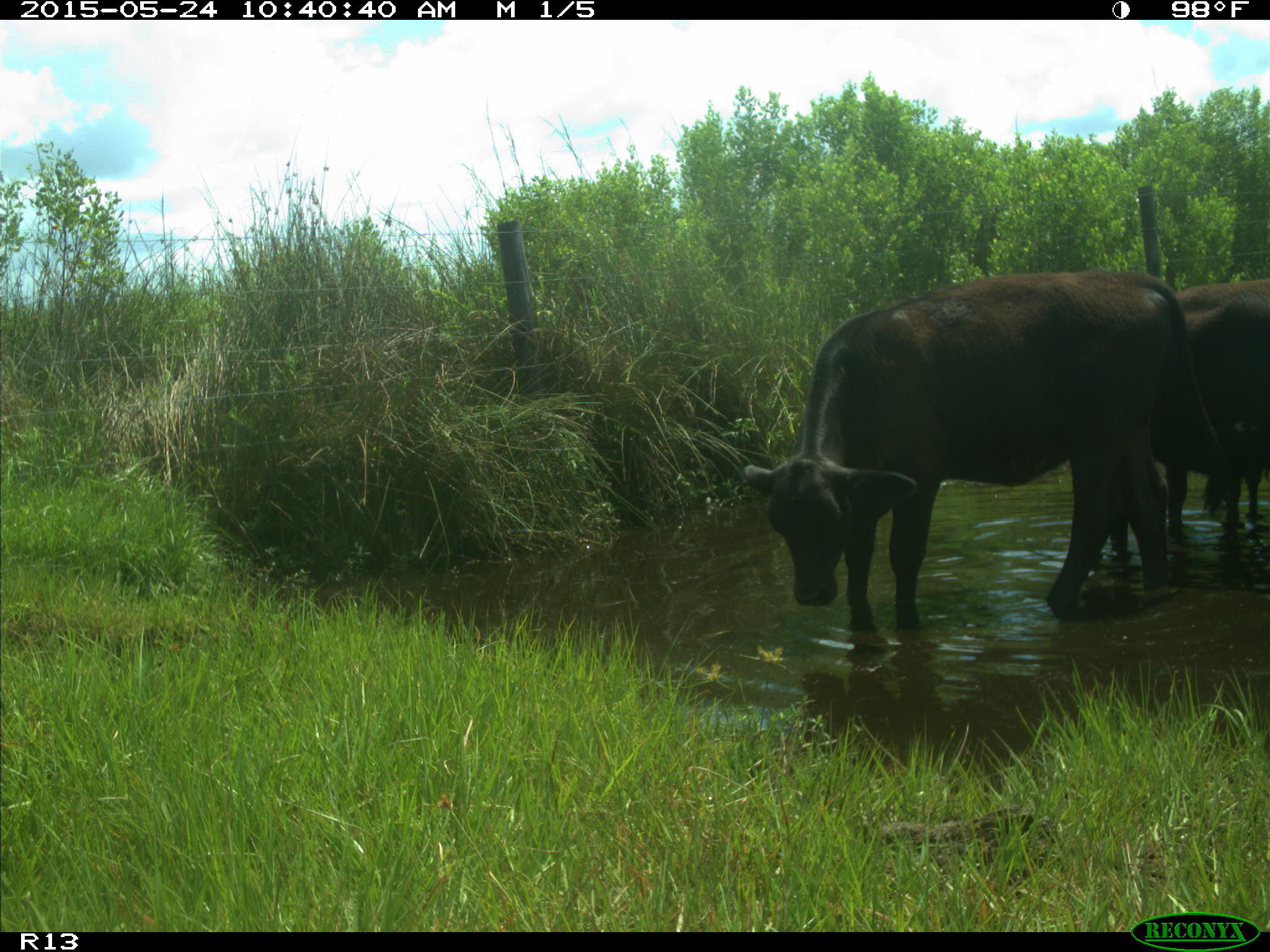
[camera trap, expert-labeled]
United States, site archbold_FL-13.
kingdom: Animalia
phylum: Chordata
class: Mammalia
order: Artiodactyla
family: Bovidae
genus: Bos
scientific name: Bos taurus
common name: domestic cow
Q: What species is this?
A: Bos taurus (domestic cow).